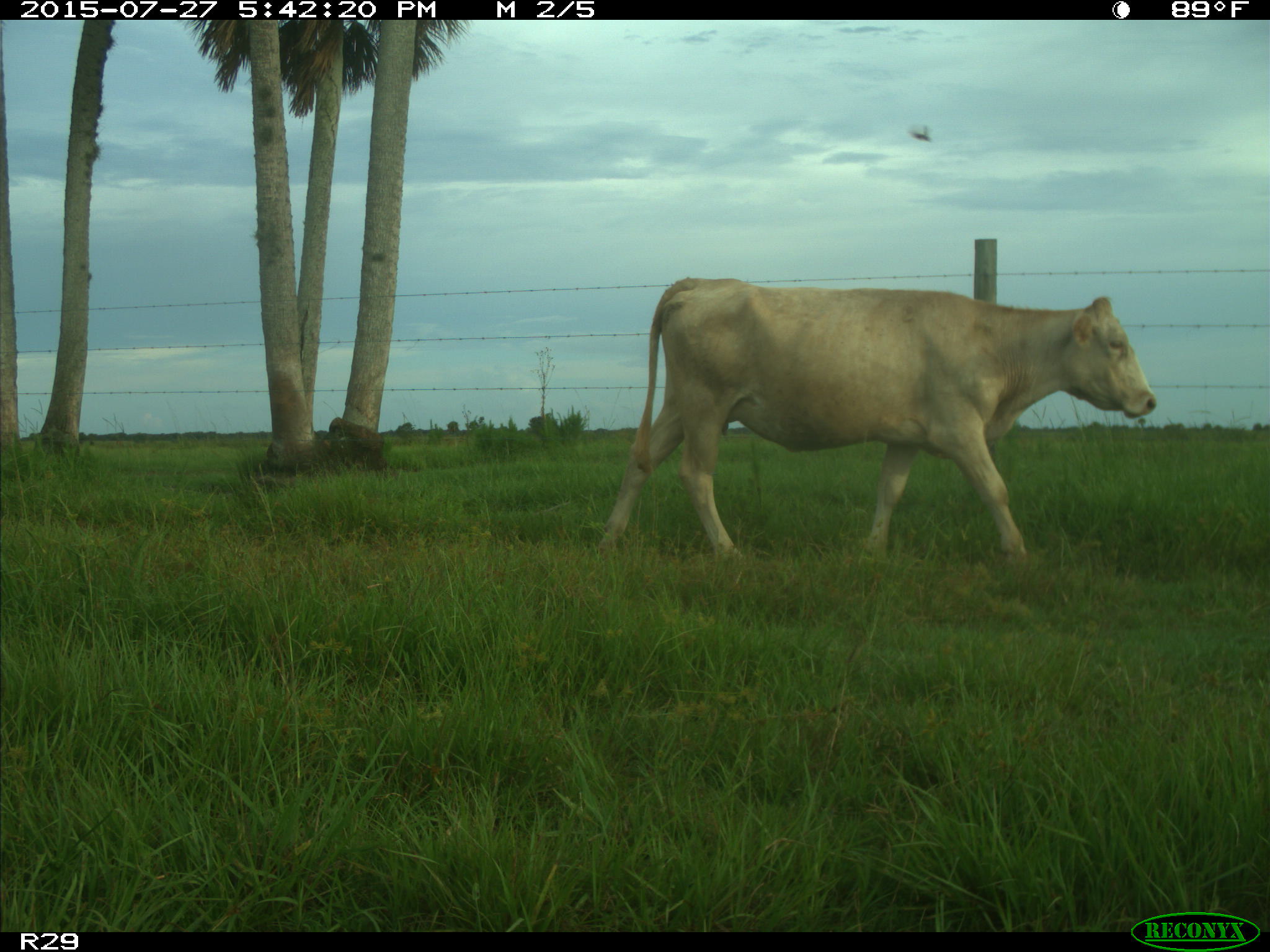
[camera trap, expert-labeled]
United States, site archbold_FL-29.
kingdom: Animalia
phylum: Chordata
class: Mammalia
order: Artiodactyla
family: Bovidae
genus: Bos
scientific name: Bos taurus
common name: domestic cow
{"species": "Bos taurus (domestic cow)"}